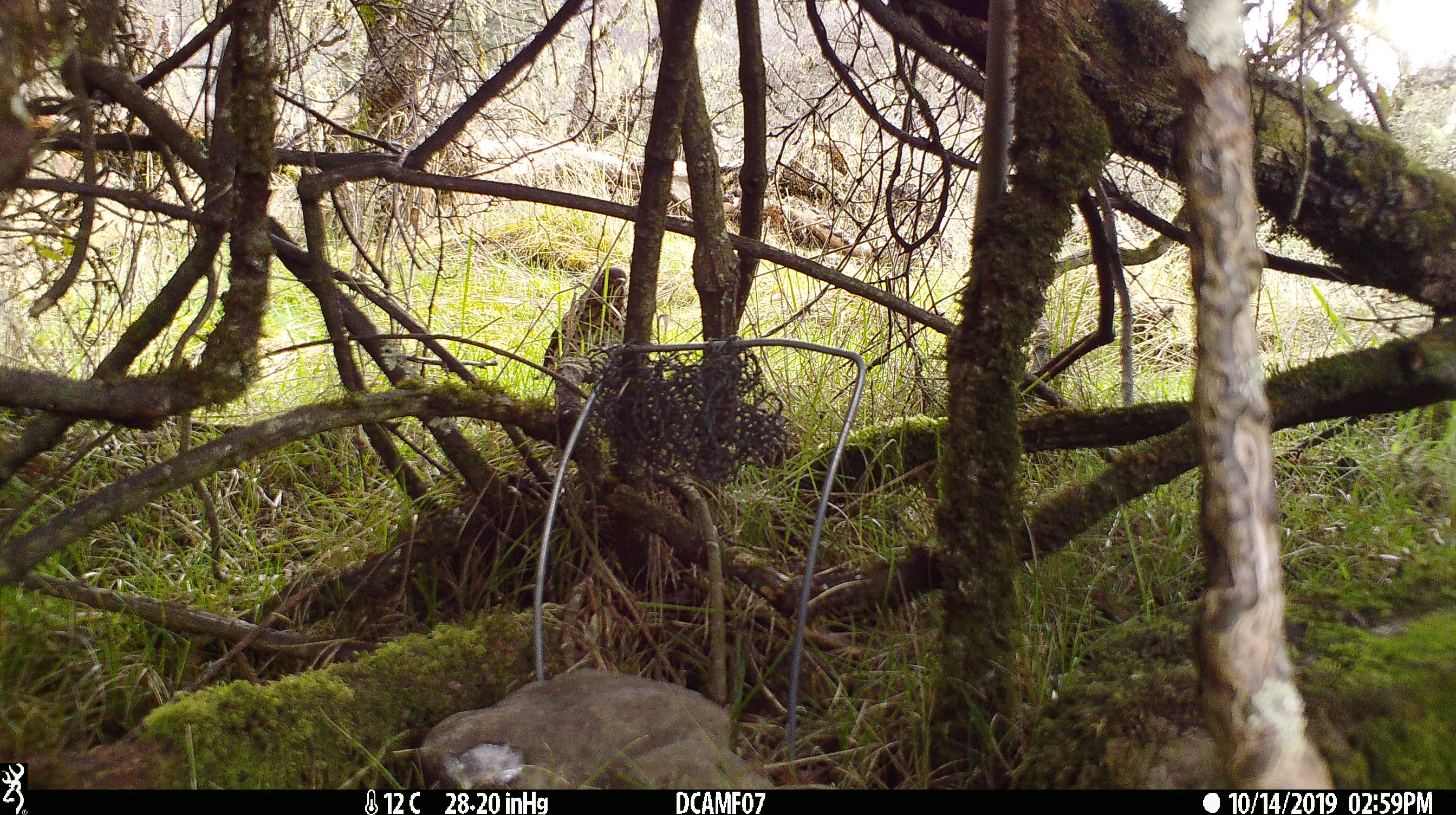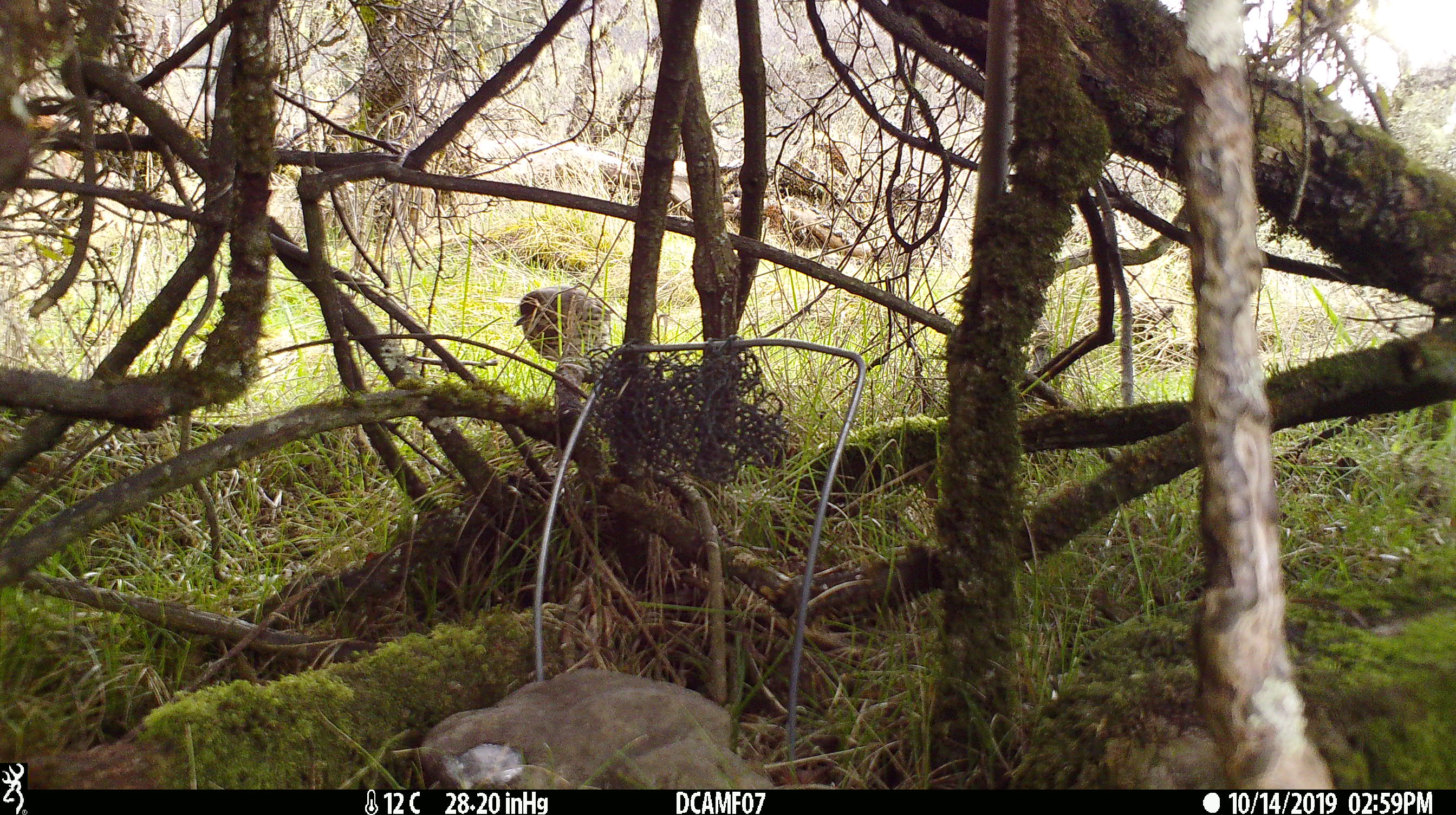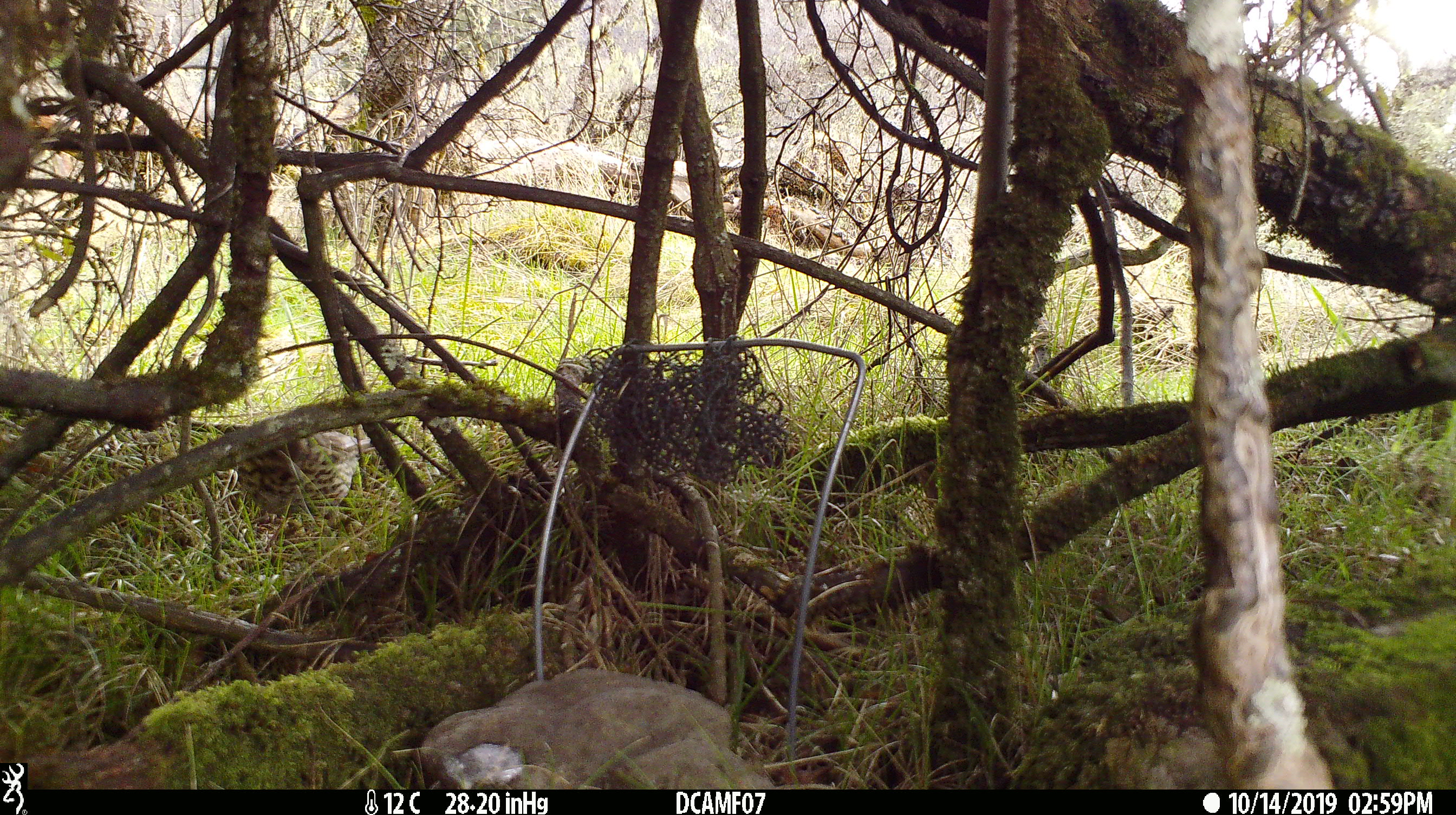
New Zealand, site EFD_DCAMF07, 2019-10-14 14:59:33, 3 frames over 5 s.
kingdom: Animalia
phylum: Chordata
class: Aves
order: Passeriformes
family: Turdidae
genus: Turdus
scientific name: Turdus philomelos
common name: song thrush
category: thrush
Thrush (song thrush) (Turdus philomelos).